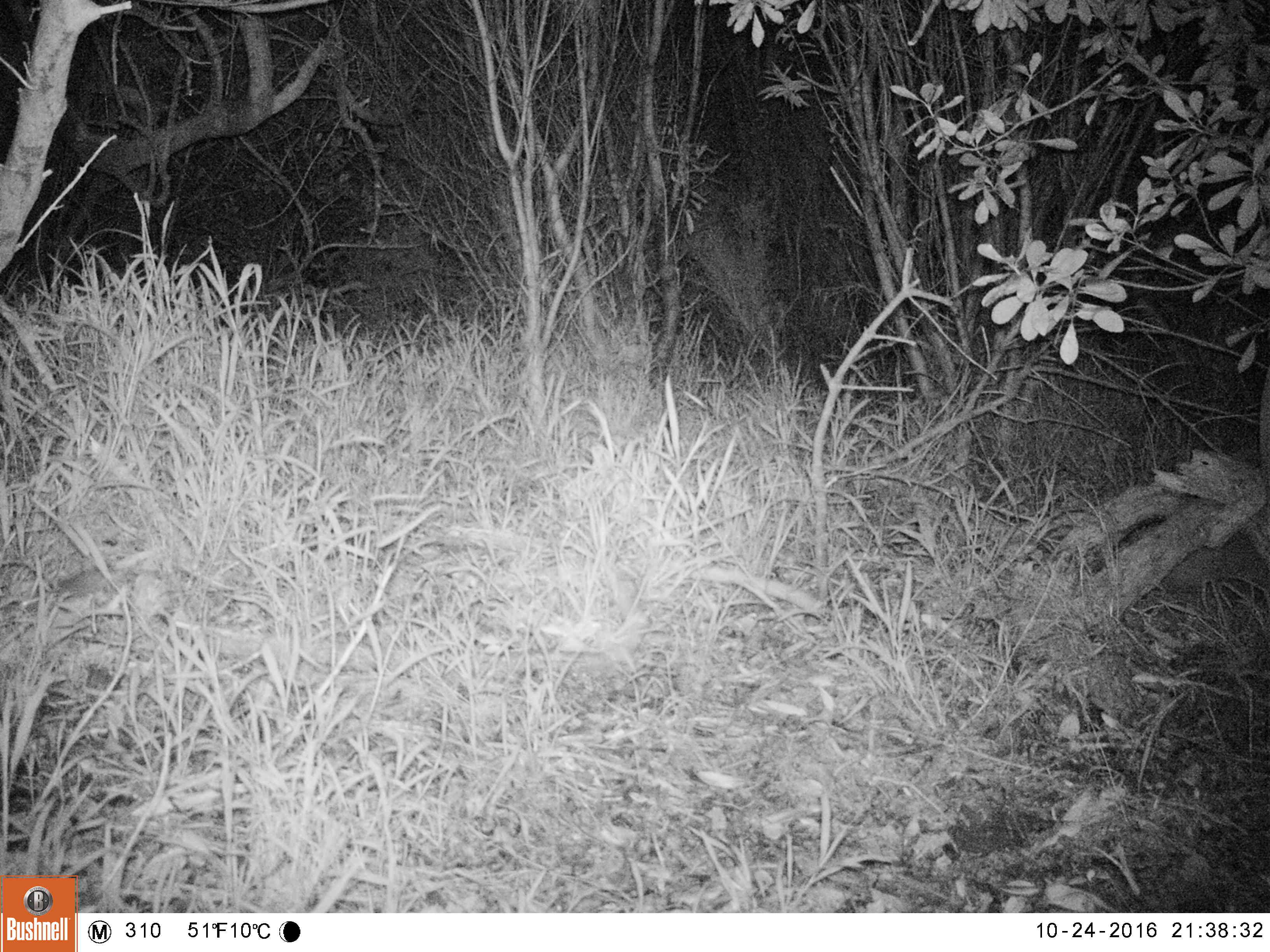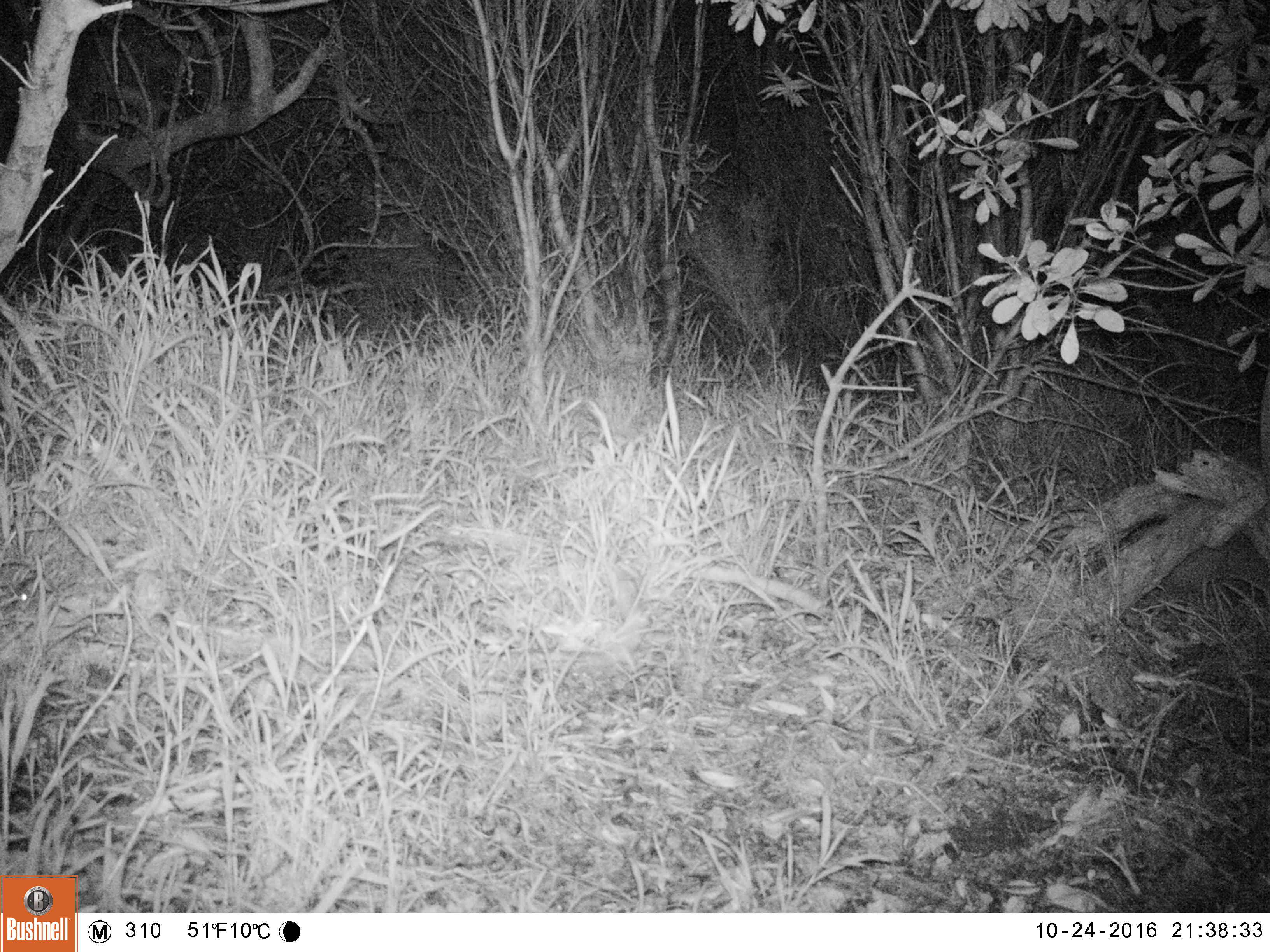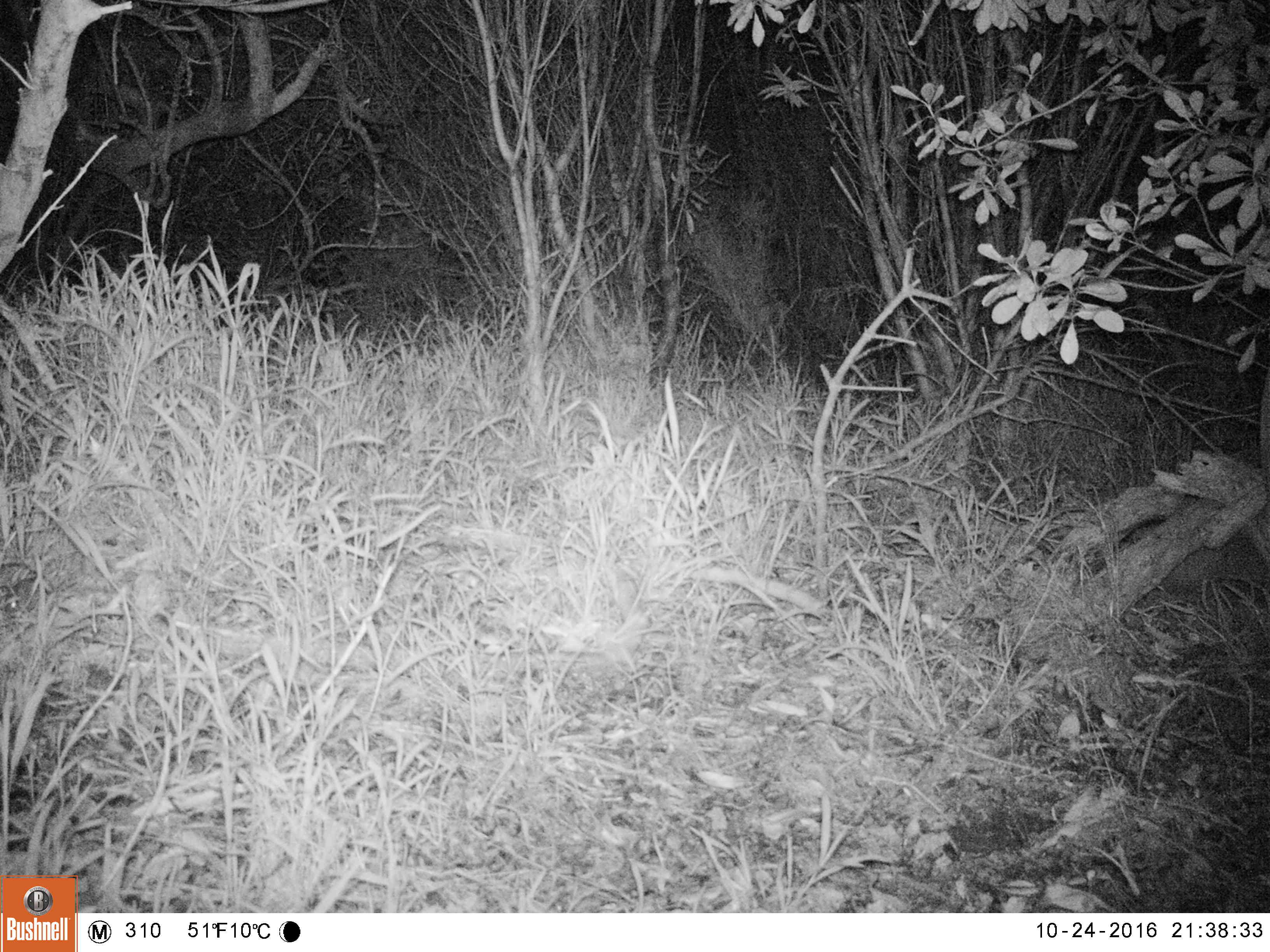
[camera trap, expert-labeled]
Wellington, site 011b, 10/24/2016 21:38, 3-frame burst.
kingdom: Animalia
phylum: Chordata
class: Mammalia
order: Rodentia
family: Muridae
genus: Mus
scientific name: Mus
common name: mouse